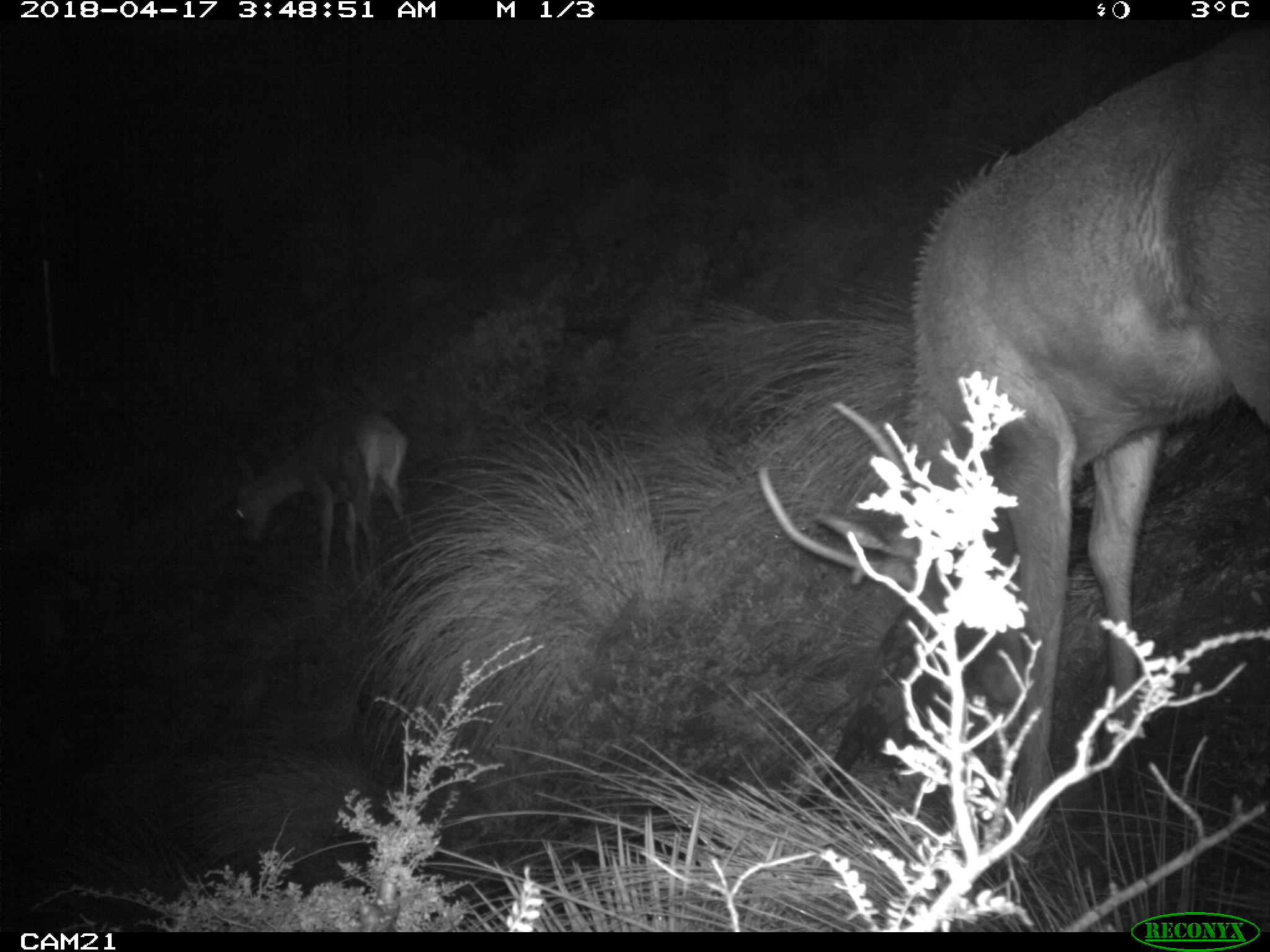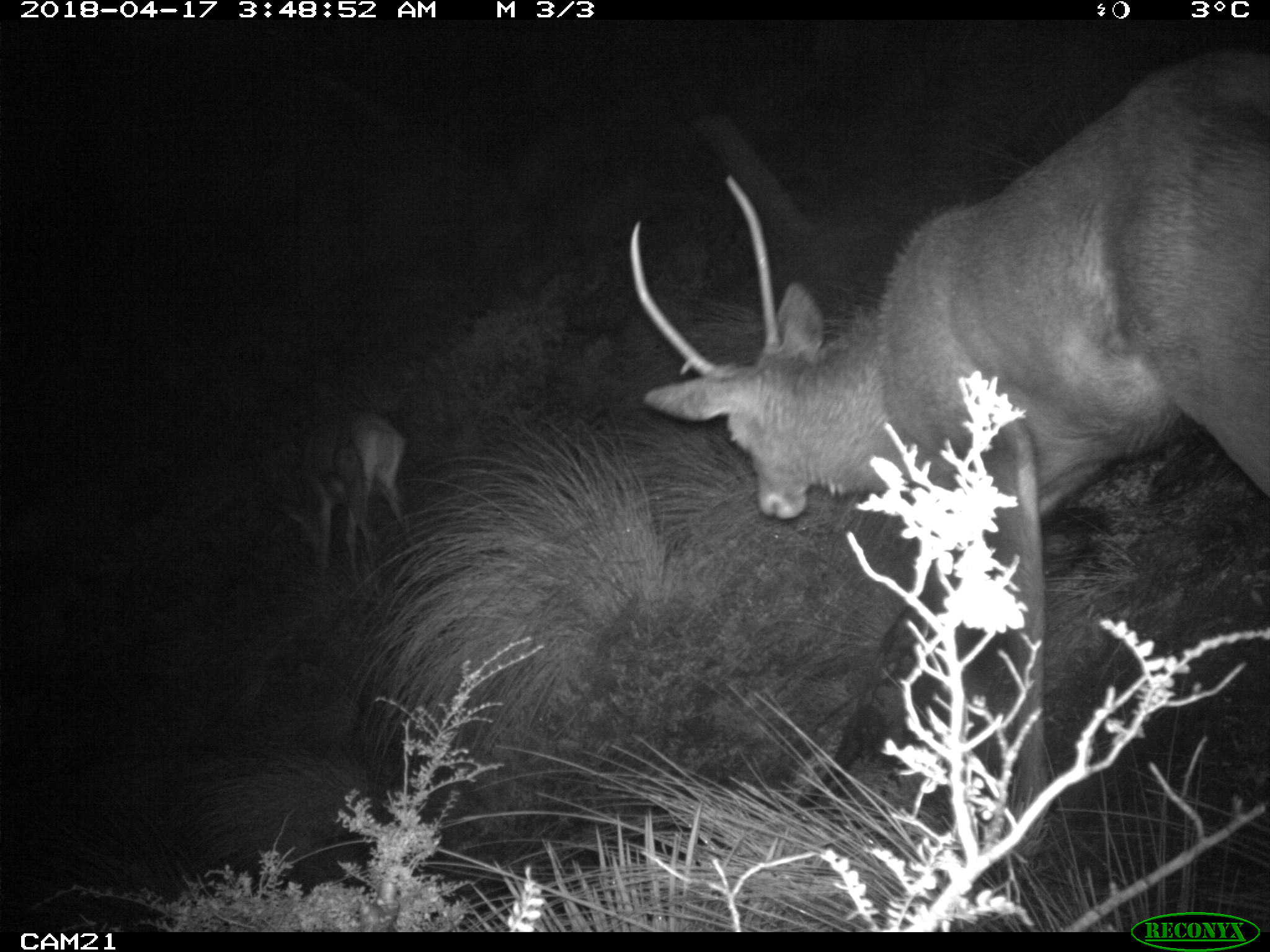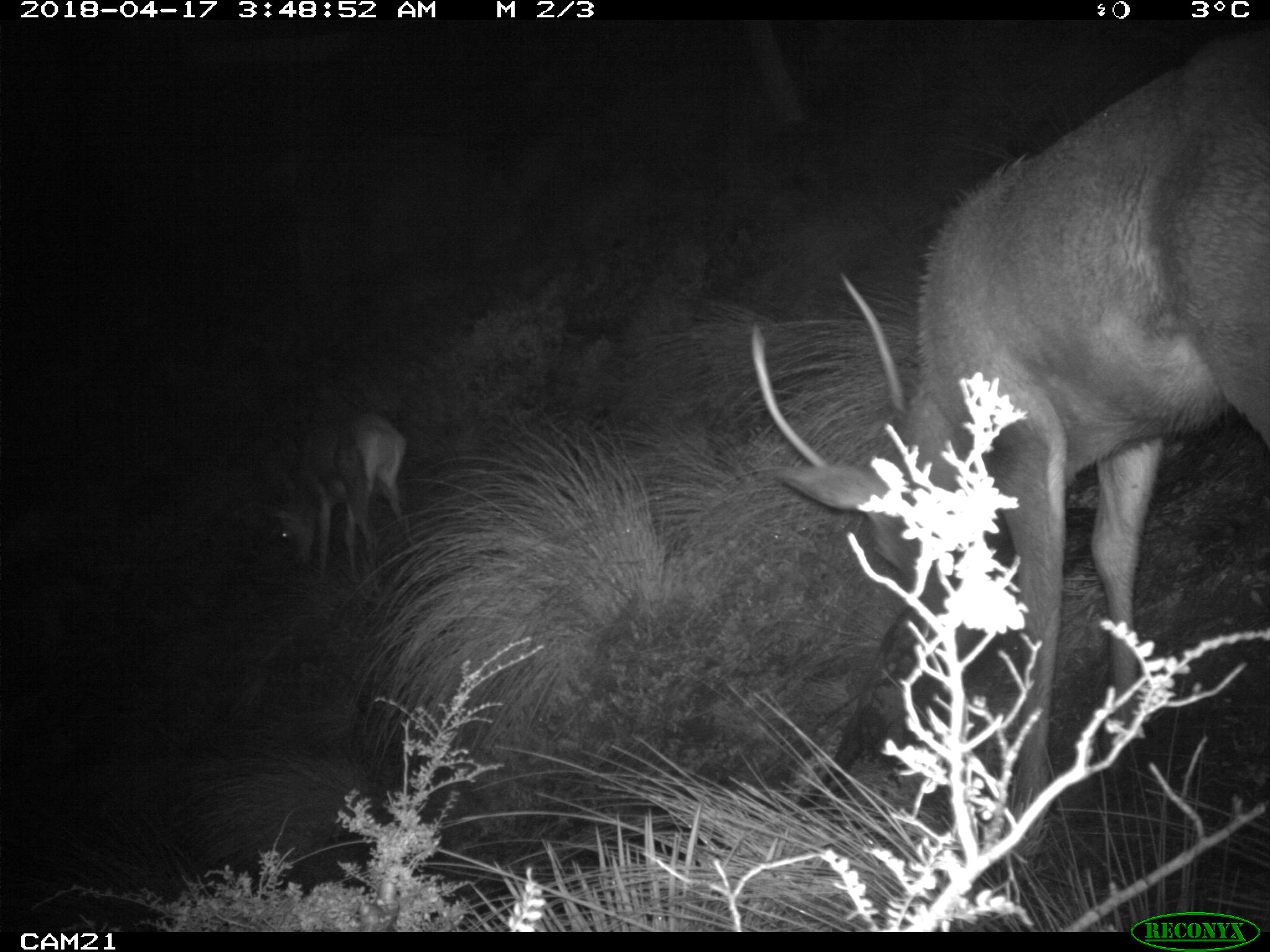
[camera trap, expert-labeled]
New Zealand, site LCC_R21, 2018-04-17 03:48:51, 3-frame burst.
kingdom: Animalia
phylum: Chordata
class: Mammalia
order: Artiodactyla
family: Cervidae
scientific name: Cervidae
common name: deer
Deer (Cervidae).